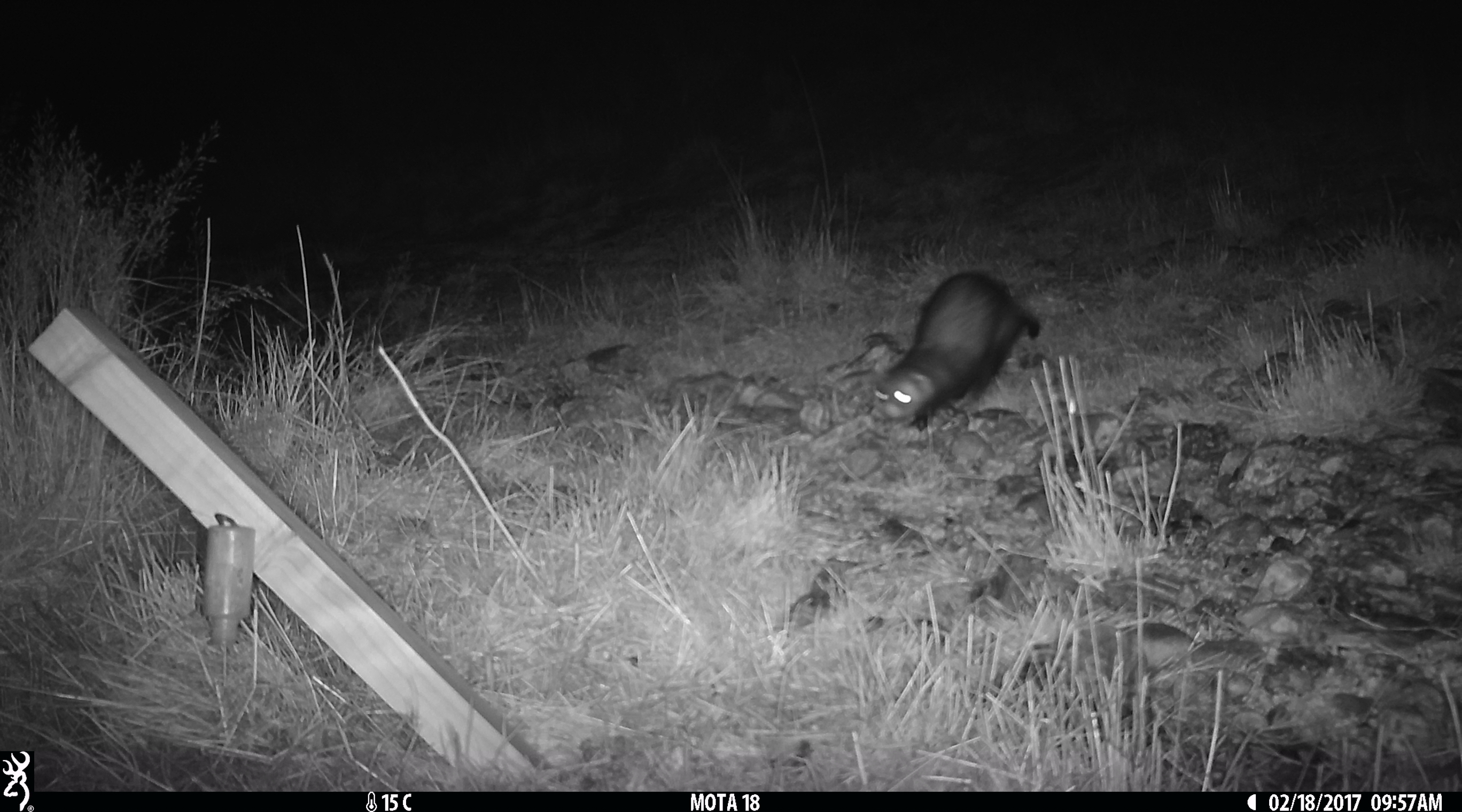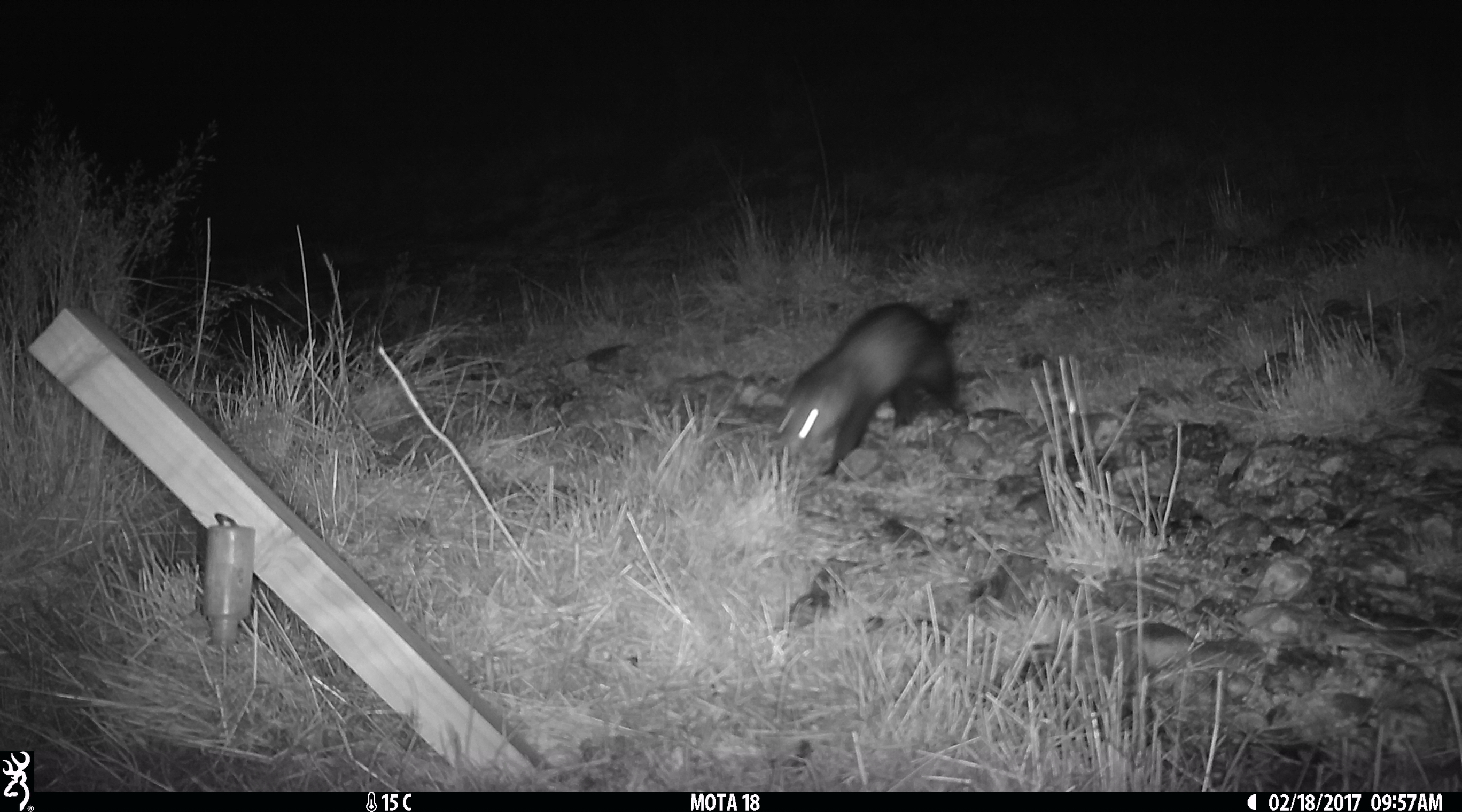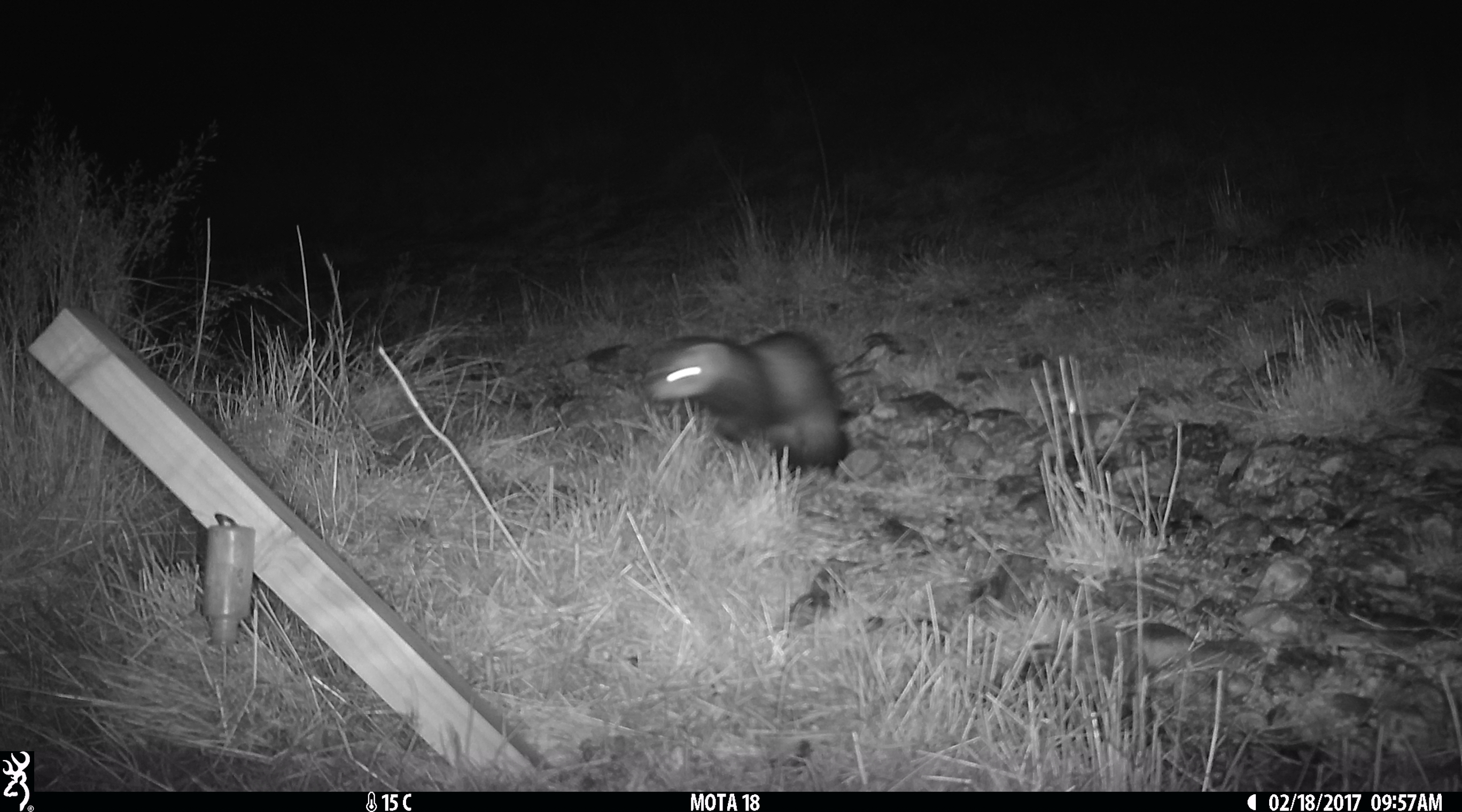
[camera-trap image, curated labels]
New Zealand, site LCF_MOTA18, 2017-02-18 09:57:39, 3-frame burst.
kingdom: Animalia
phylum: Chordata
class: Mammalia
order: Carnivora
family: Mustelidae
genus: Mustela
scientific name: Mustela furo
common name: ferret